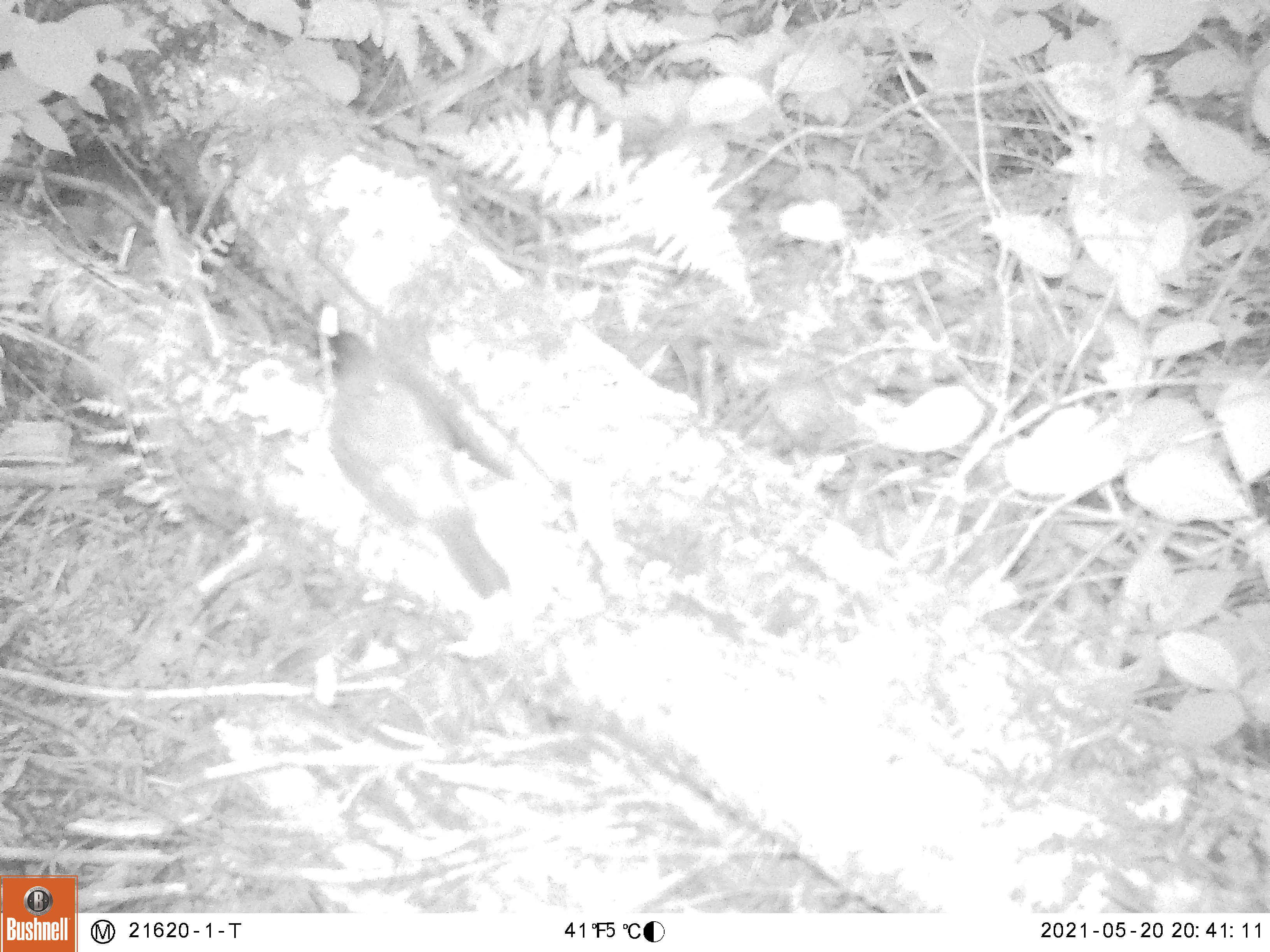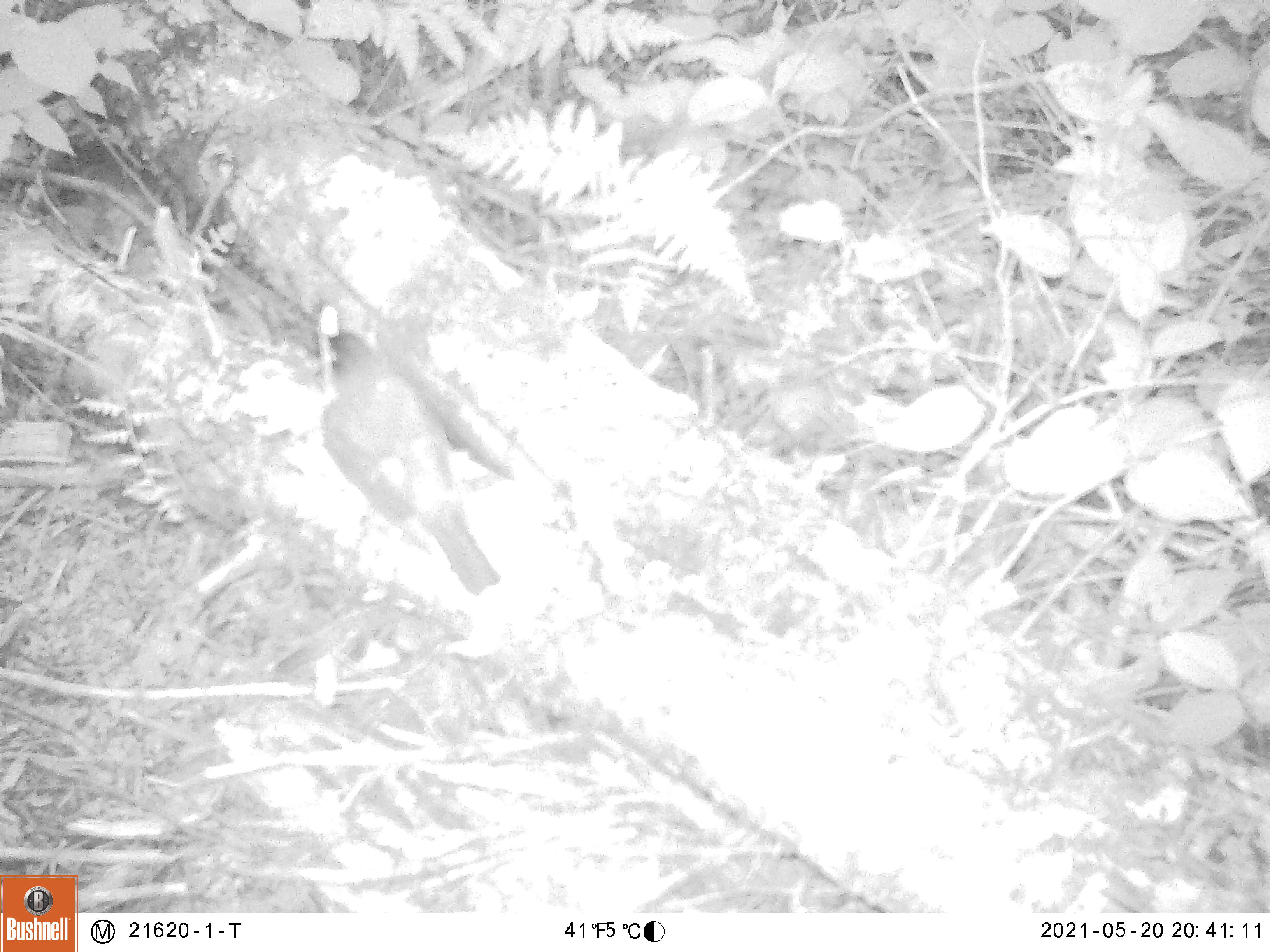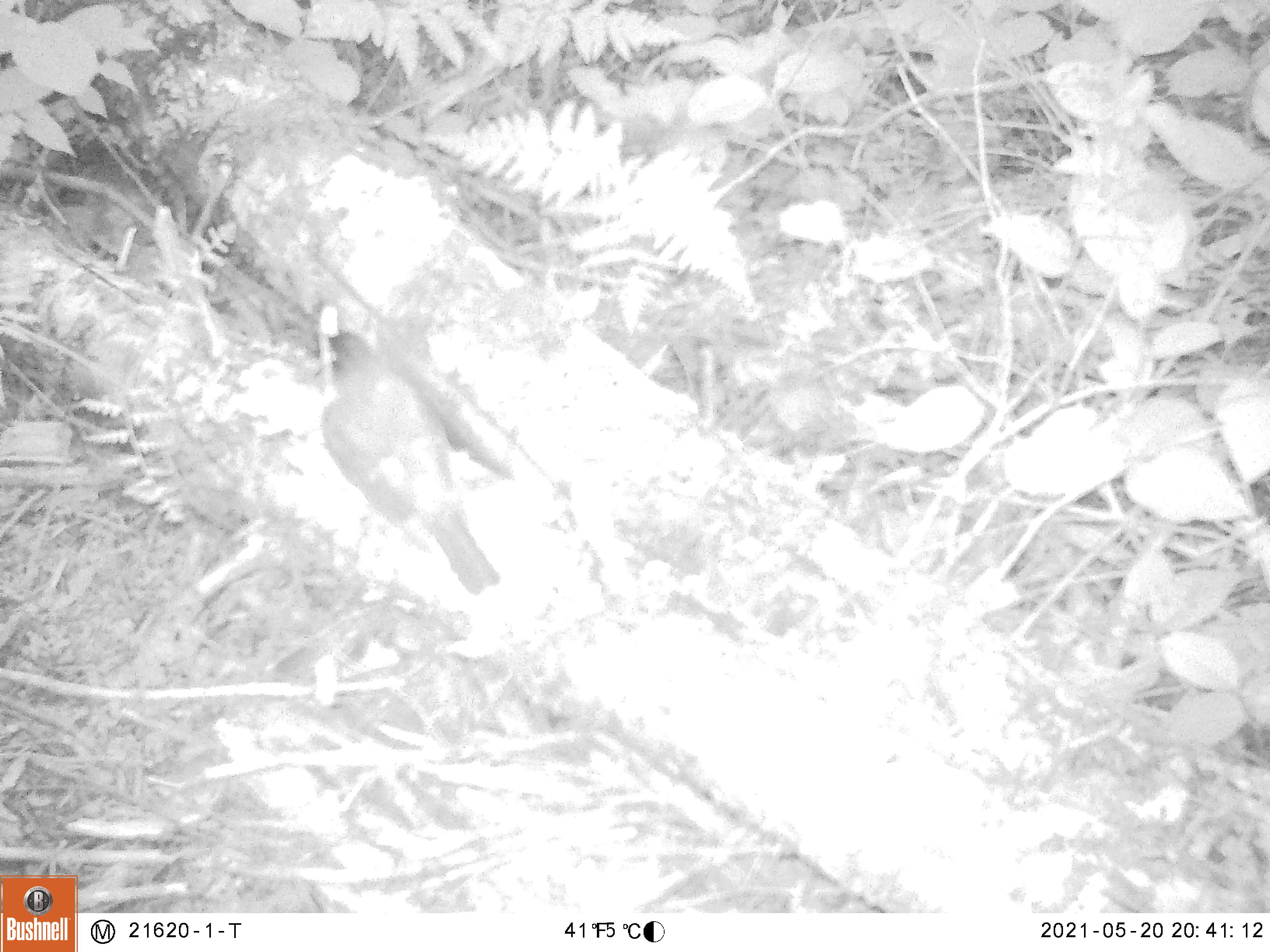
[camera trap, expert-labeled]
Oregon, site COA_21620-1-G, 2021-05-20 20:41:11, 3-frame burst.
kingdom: Animalia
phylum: Chordata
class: Aves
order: Passeriformes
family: Turdidae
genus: Turdus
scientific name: Turdus migratorius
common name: american robin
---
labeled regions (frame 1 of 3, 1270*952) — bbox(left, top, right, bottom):
american robin: bbox(290, 313, 548, 624)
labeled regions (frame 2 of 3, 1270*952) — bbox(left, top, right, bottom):
american robin: bbox(287, 319, 537, 612)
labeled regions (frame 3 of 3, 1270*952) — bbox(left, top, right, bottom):
american robin: bbox(305, 320, 522, 619)